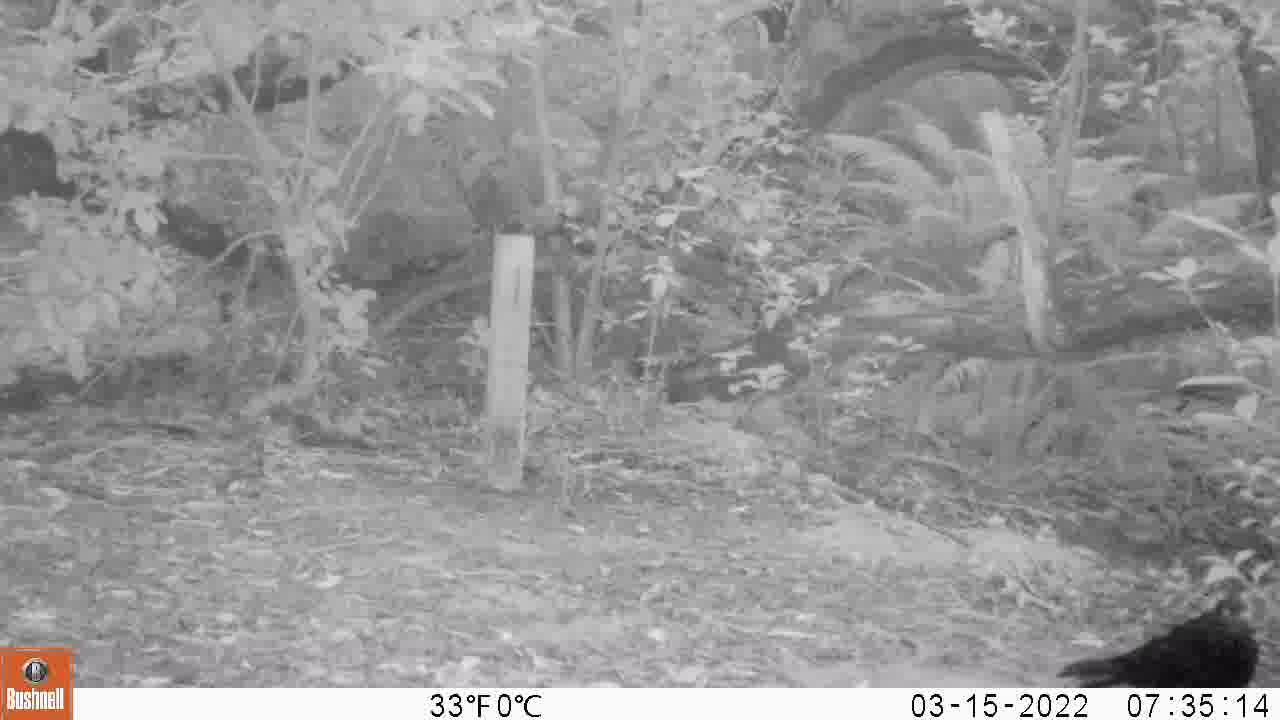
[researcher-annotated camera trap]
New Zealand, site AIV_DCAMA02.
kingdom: Animalia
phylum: Chordata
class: Aves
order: Passeriformes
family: Turdidae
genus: Turdus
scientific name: Turdus merula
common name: eurasian blackbird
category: blackbird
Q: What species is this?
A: Blackbird (eurasian blackbird) (Turdus merula).